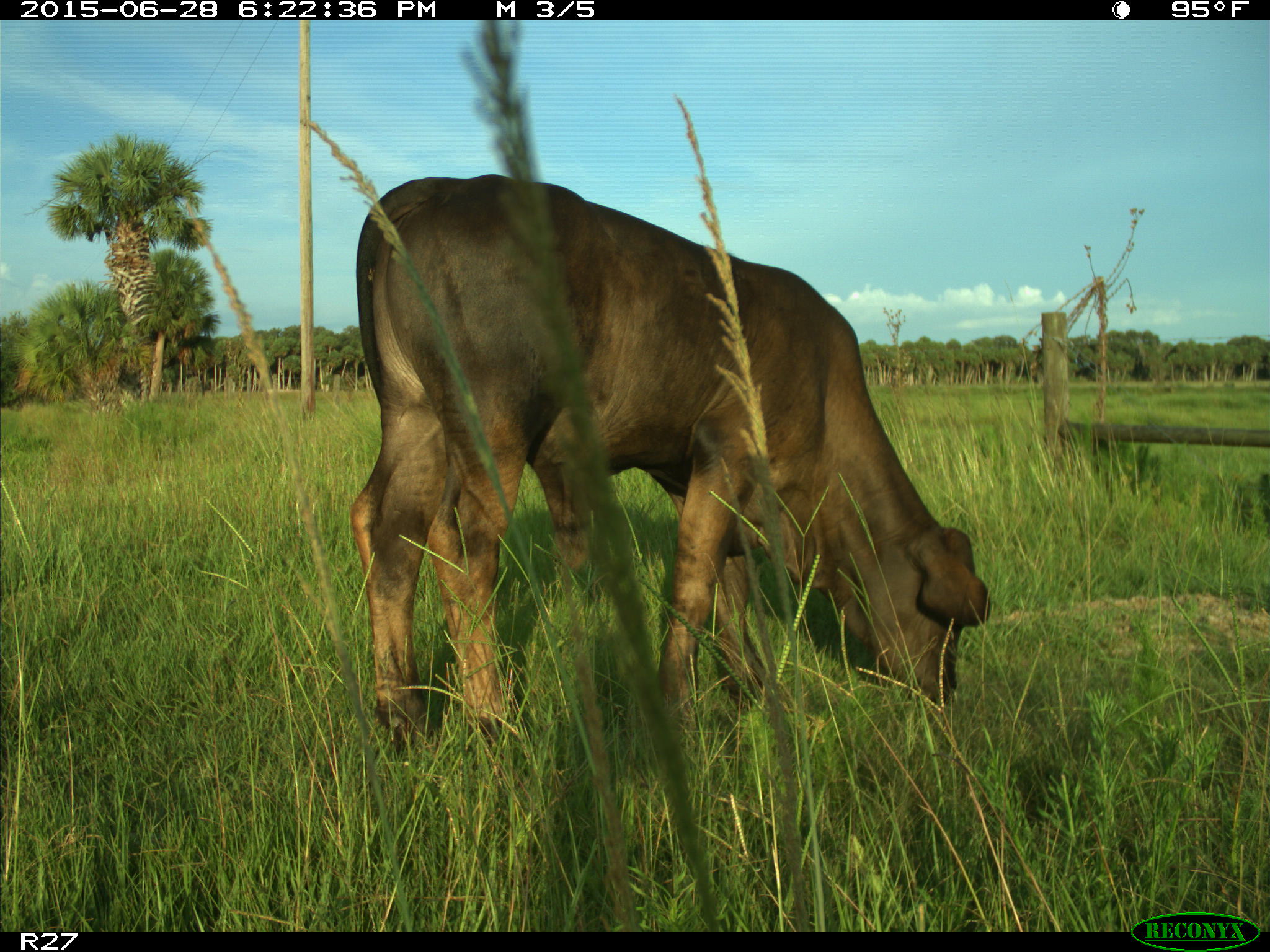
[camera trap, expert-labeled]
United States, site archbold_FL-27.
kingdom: Animalia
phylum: Chordata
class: Mammalia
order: Artiodactyla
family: Bovidae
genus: Bos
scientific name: Bos taurus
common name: domestic cow